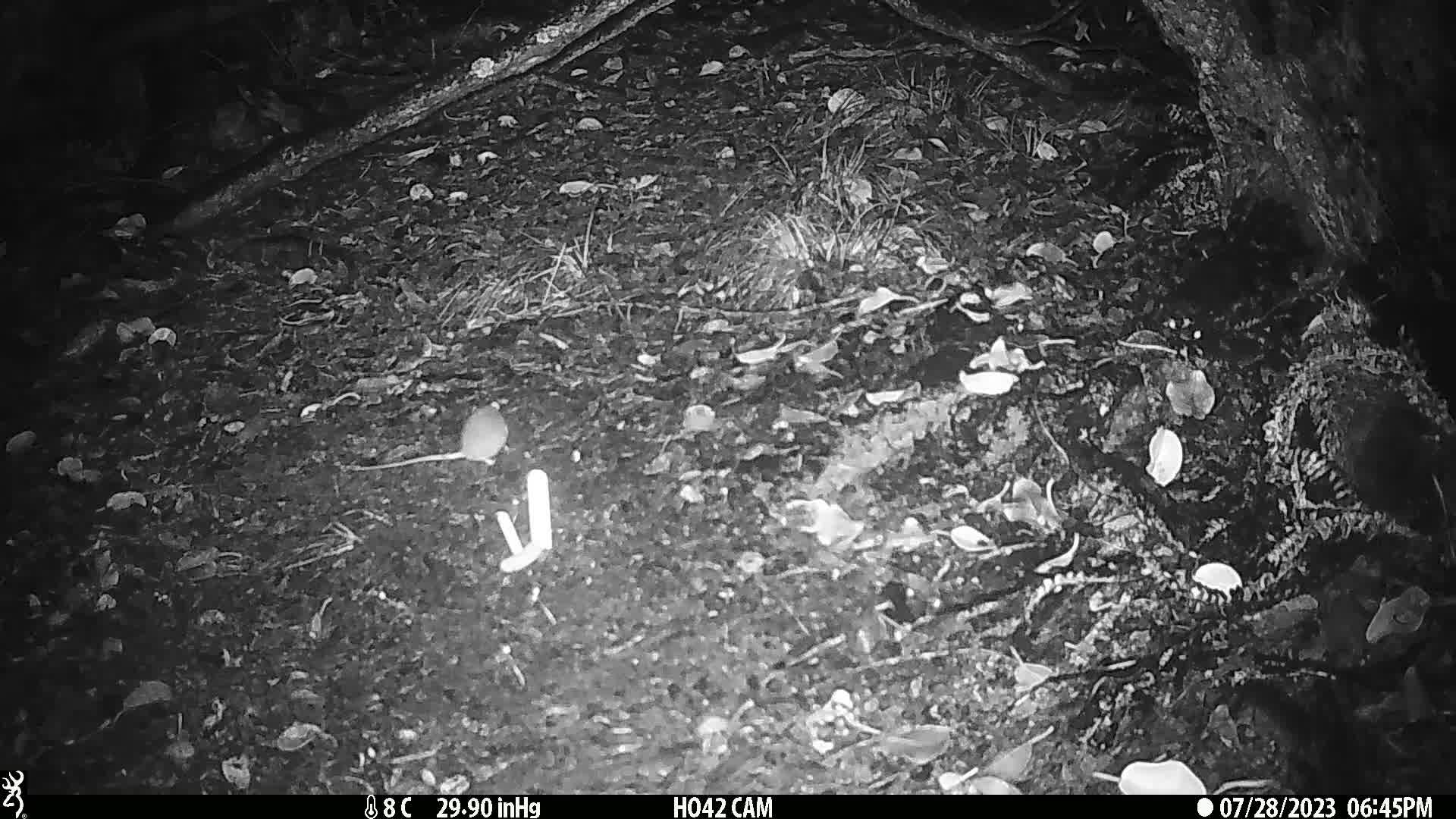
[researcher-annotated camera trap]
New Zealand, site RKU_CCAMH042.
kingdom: Animalia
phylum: Chordata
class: Mammalia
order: Rodentia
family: Muridae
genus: Rattus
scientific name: Rattus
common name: rat